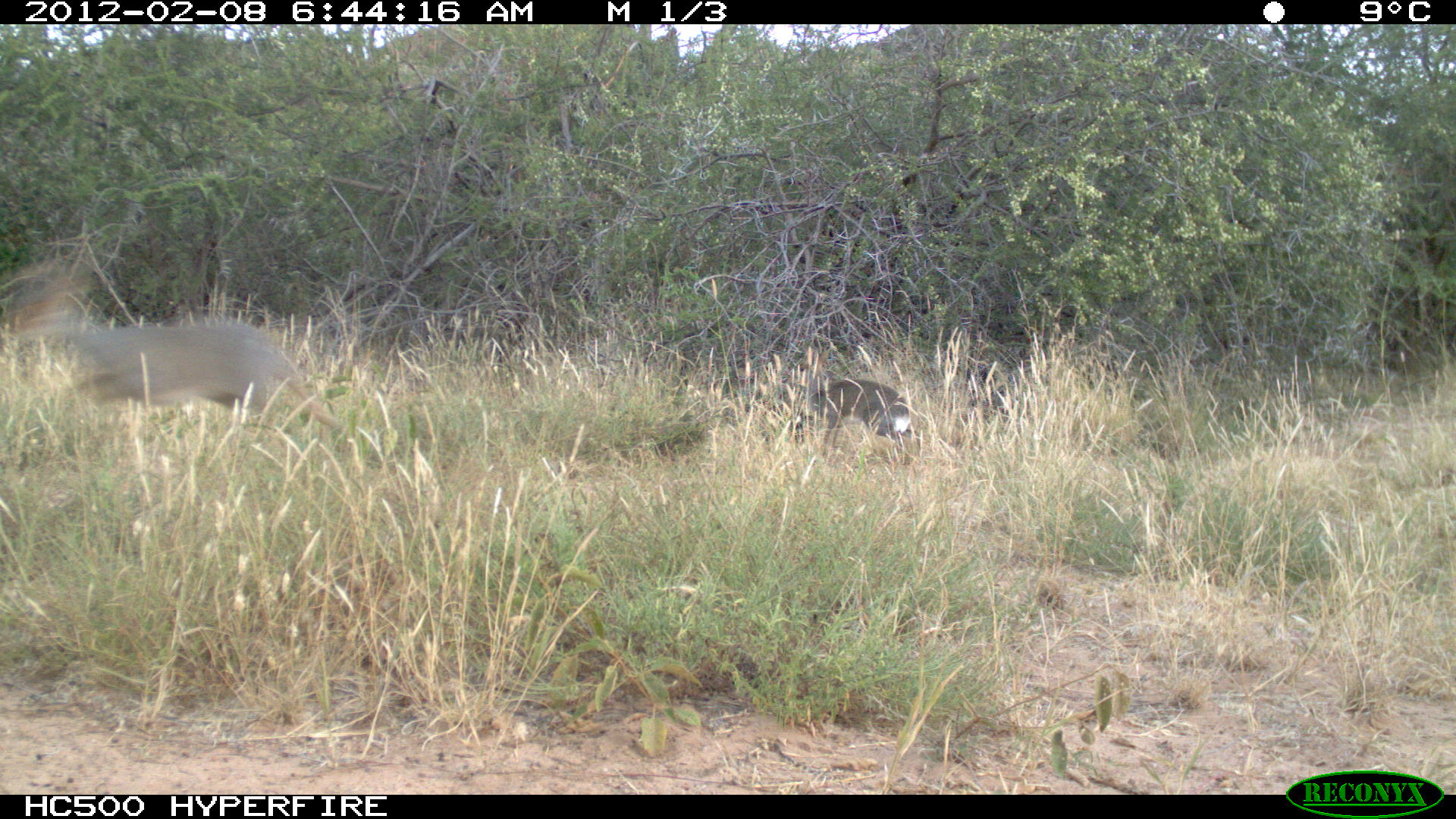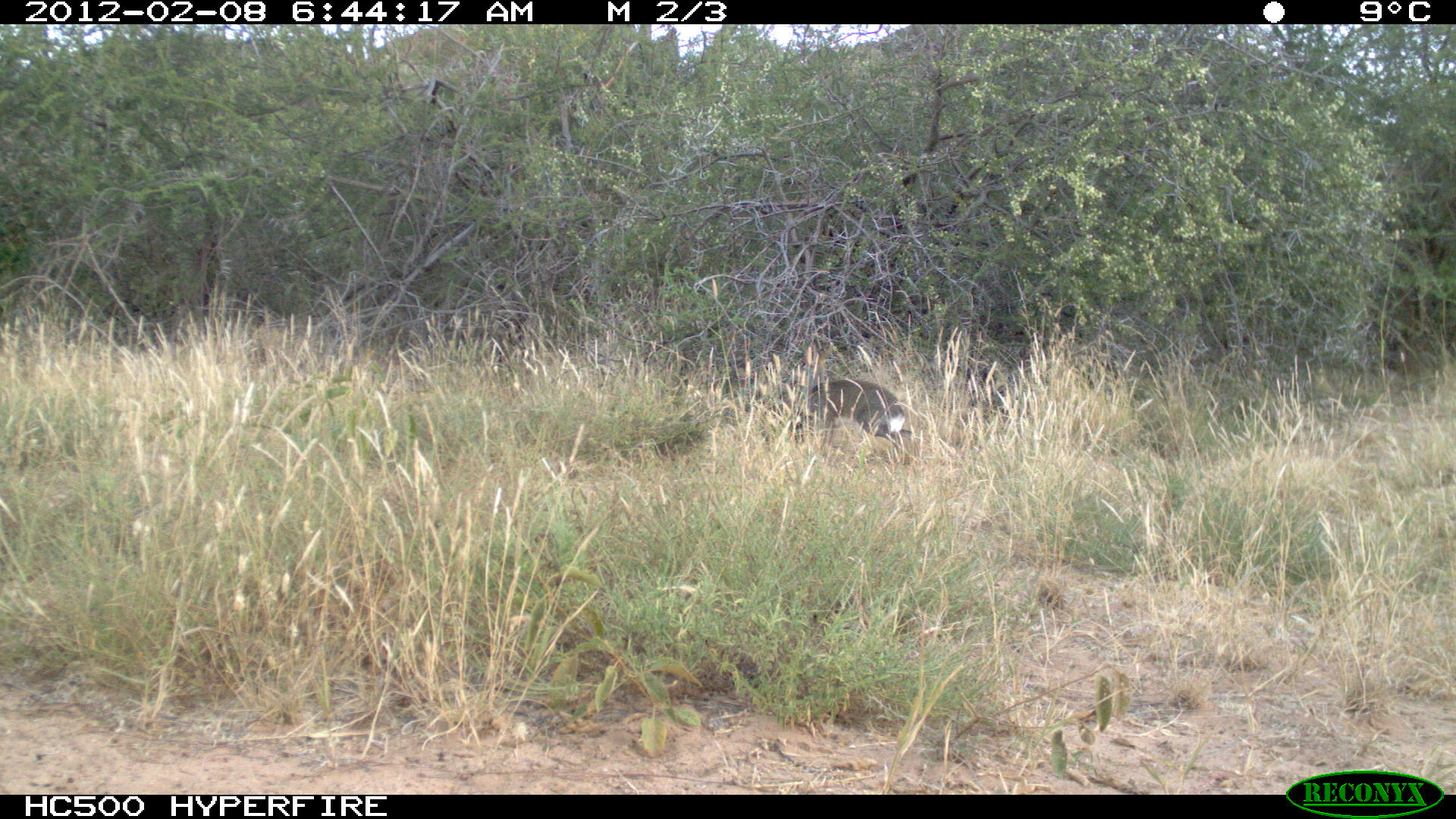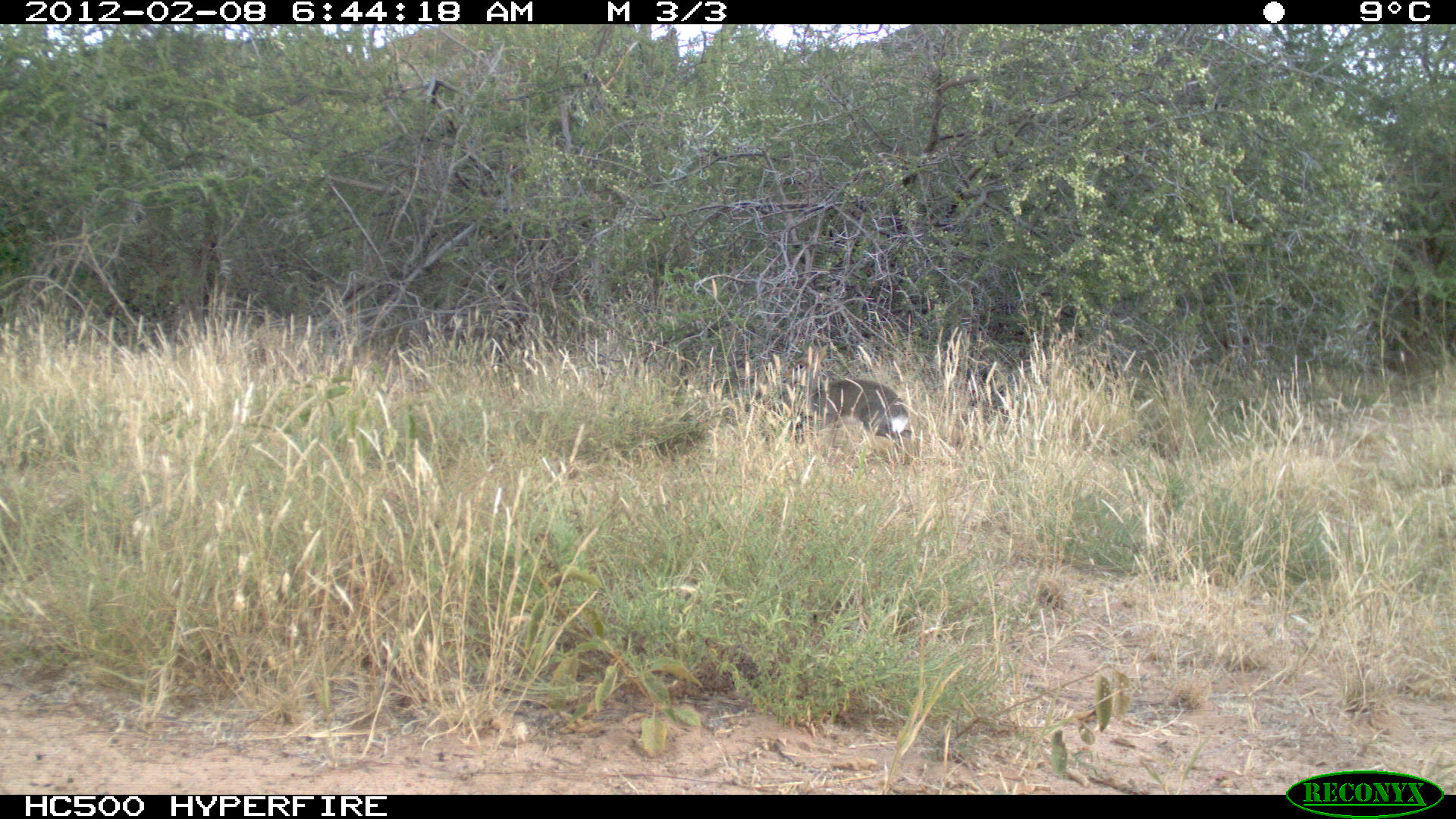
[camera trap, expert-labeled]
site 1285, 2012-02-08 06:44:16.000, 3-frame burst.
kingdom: Animalia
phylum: Chordata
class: Mammalia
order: Artiodactyla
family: Bovidae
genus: Madoqua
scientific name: Madoqua guentheri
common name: günther's dik-dik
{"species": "Madoqua guentheri (günther's dik-dik)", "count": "2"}